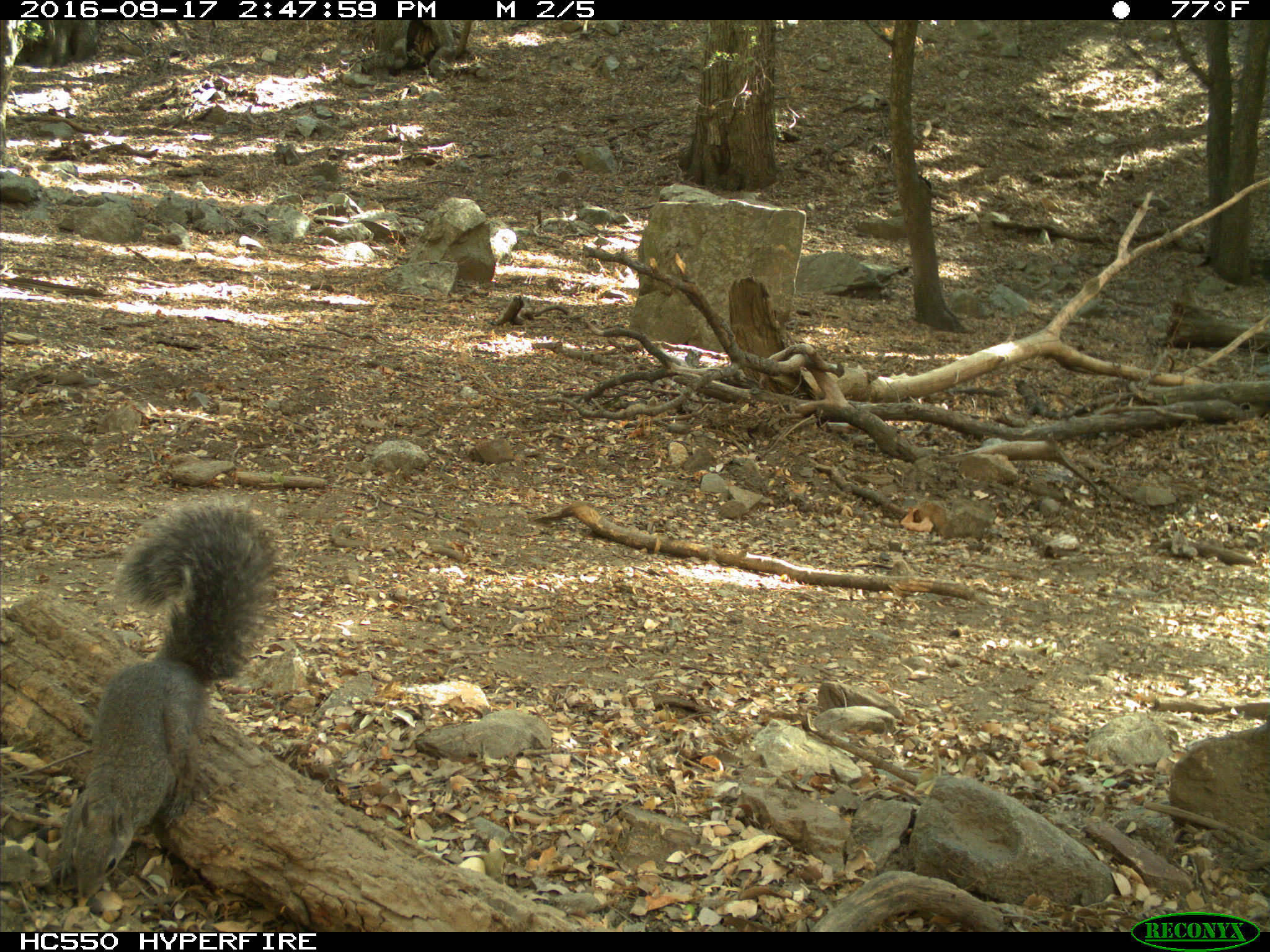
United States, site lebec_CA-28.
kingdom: Animalia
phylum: Chordata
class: Mammalia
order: Rodentia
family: Sciuridae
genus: Sciurus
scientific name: Sciurus carolinensis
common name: eastern gray squirrel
Sciurus carolinensis (eastern gray squirrel).